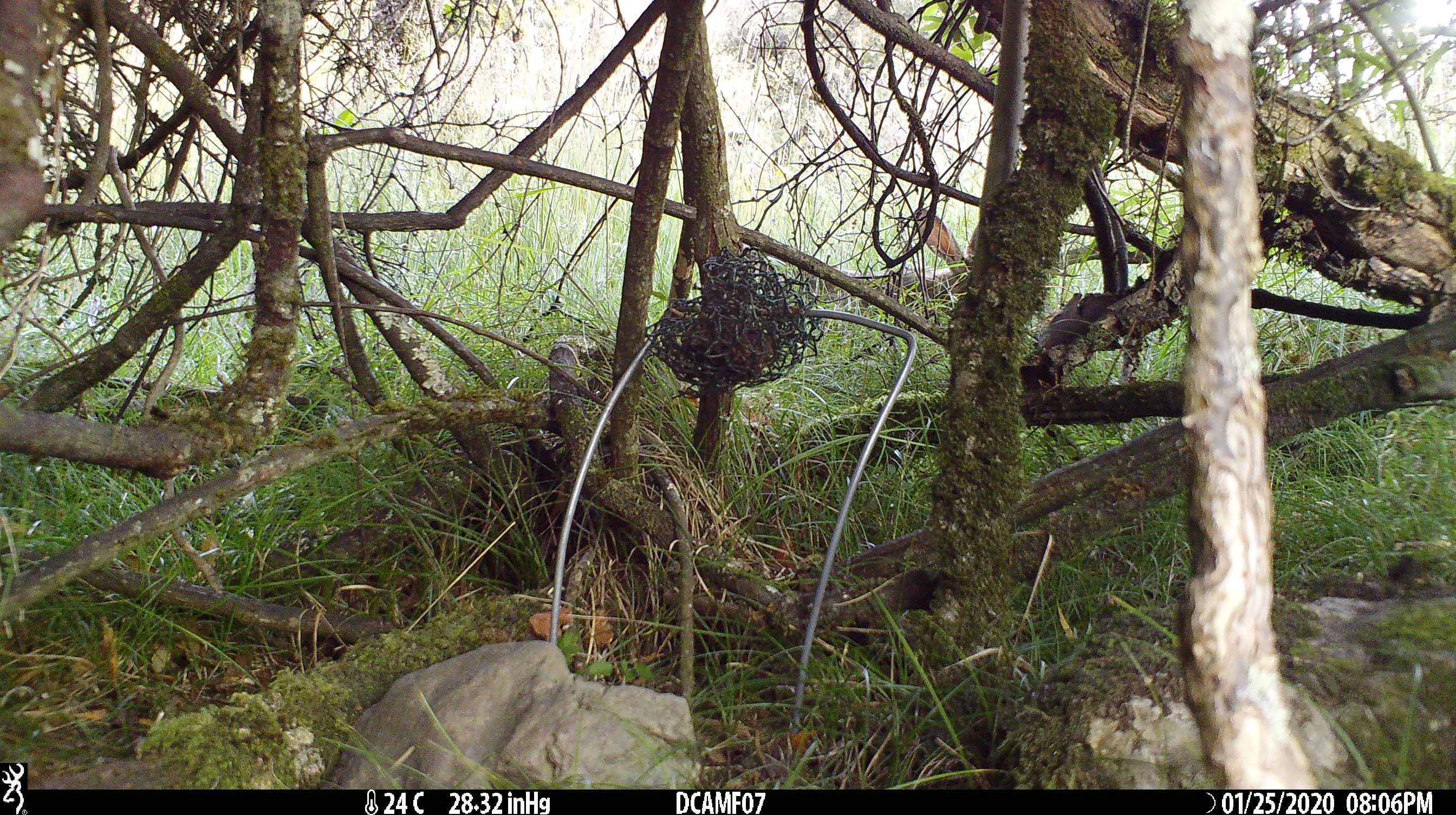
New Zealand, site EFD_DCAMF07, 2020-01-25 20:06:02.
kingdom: Animalia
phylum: Chordata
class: Mammalia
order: Lagomorpha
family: Leporidae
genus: Oryctolagus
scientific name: Oryctolagus cuniculus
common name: european rabbit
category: rabbit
Rabbit (european rabbit) (Oryctolagus cuniculus).